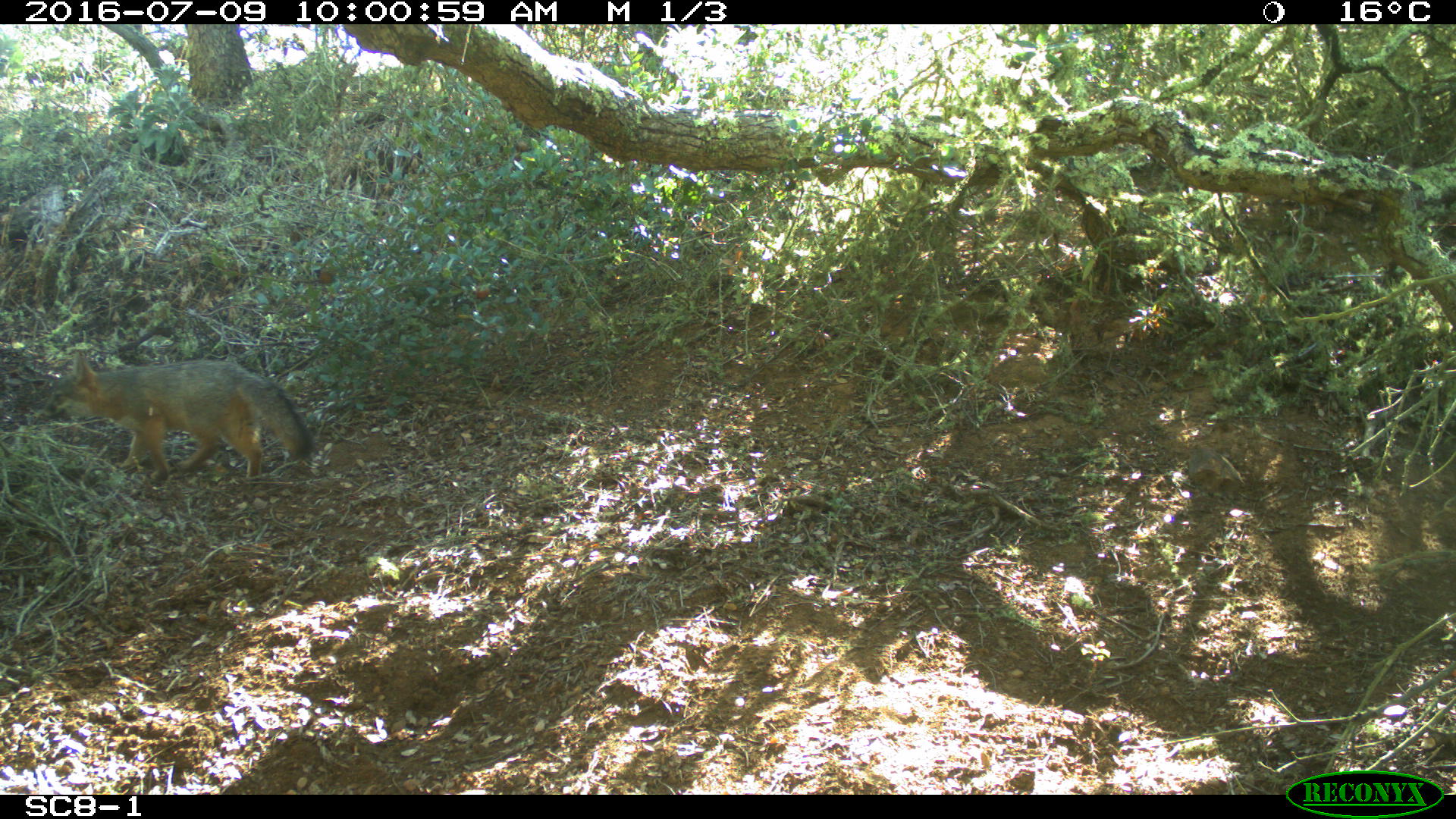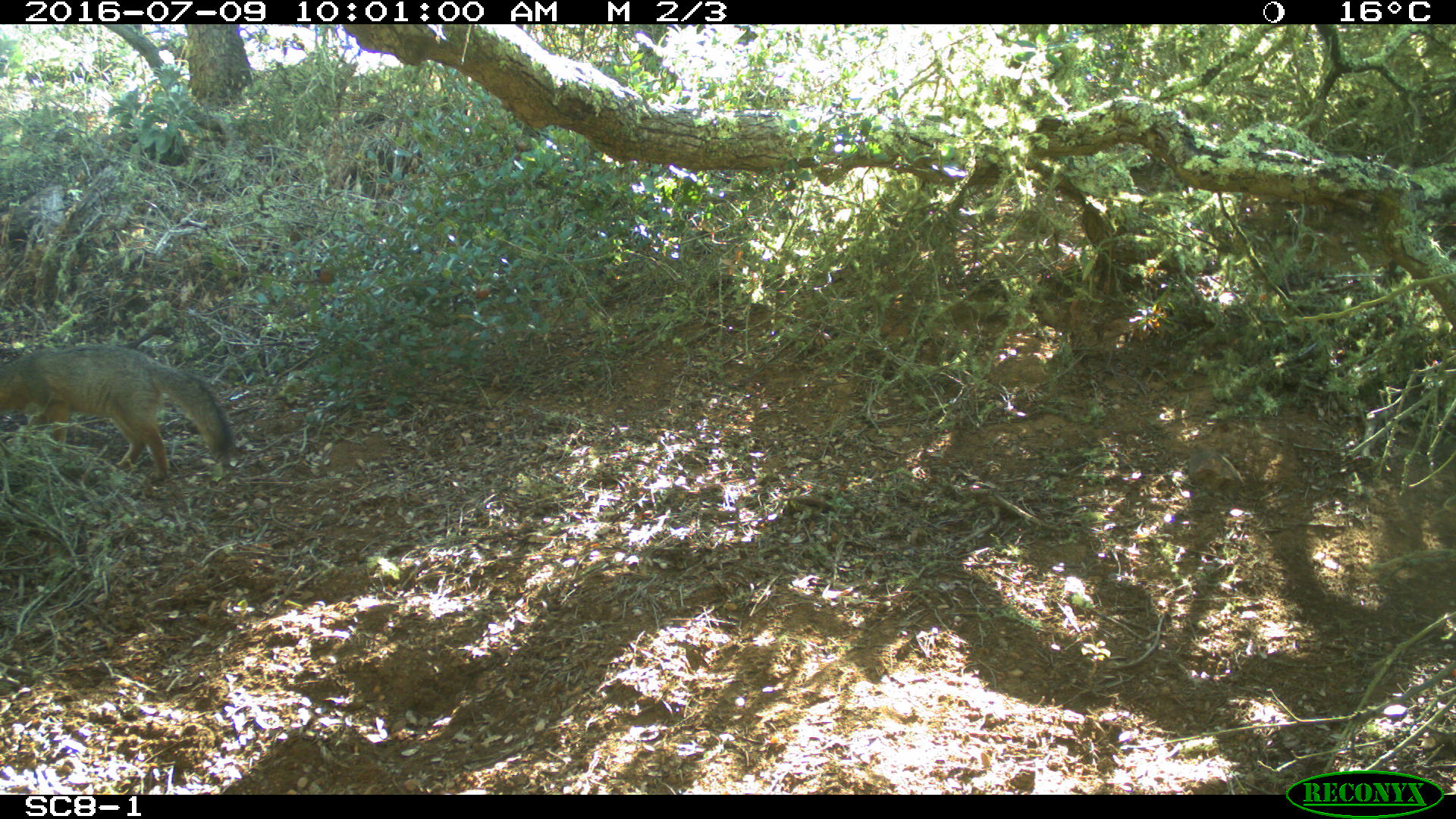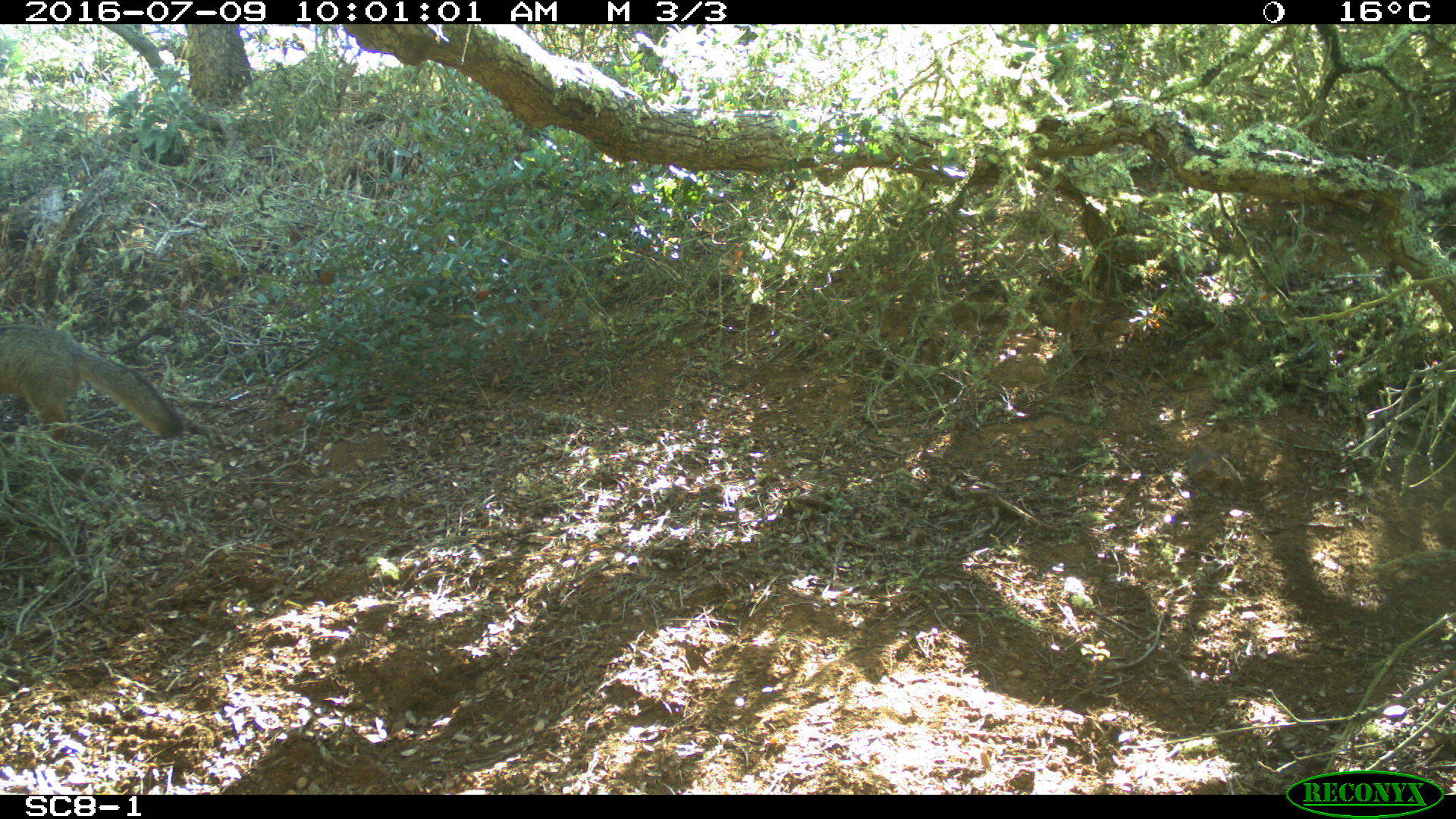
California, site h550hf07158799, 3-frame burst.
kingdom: Animalia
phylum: Chordata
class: Mammalia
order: Carnivora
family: Canidae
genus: Urocyon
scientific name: Urocyon littoralis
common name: island fox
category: fox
Fox (island fox) (Urocyon littoralis).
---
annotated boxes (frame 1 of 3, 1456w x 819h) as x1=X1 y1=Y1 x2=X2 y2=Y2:
fox: x1=42 y1=351 x2=313 y2=483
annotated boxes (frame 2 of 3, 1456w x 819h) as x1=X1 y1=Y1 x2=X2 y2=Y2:
fox: x1=0 y1=343 x2=234 y2=485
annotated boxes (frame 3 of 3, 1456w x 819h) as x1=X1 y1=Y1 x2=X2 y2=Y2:
fox: x1=0 y1=322 x2=183 y2=441